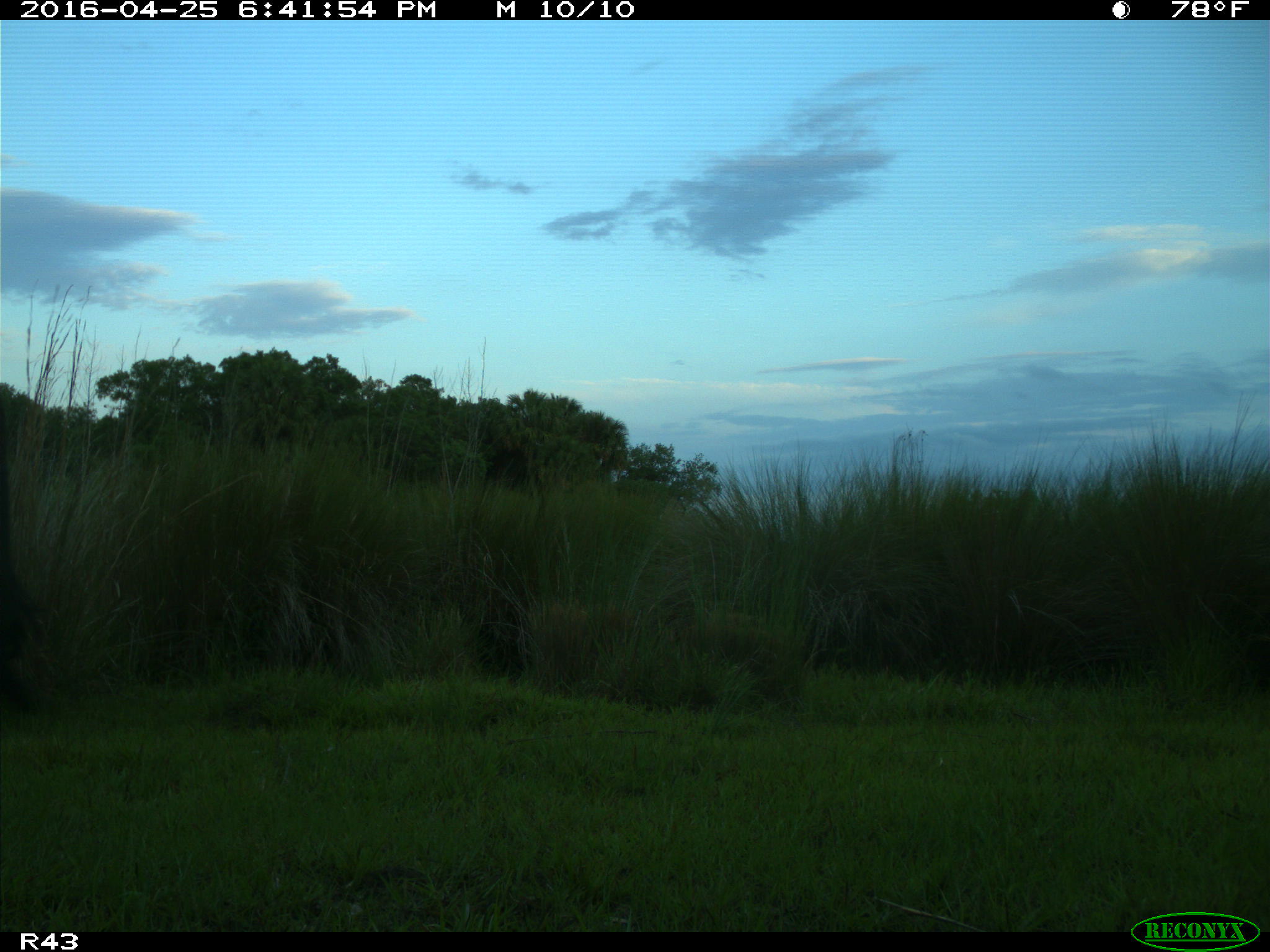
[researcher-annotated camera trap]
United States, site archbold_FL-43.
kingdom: Animalia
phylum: Chordata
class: Mammalia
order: Artiodactyla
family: Bovidae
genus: Bos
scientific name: Bos taurus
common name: domestic cow